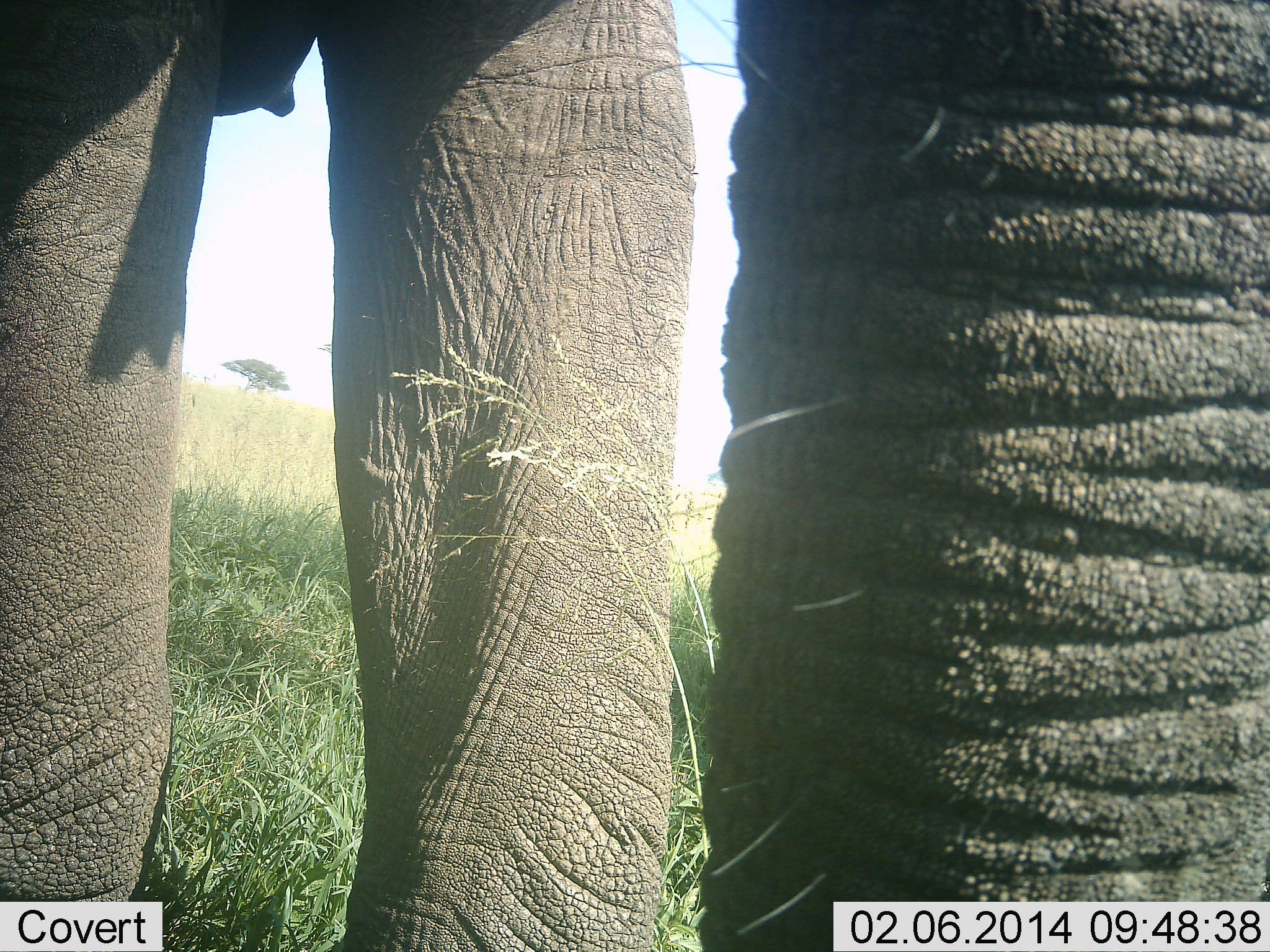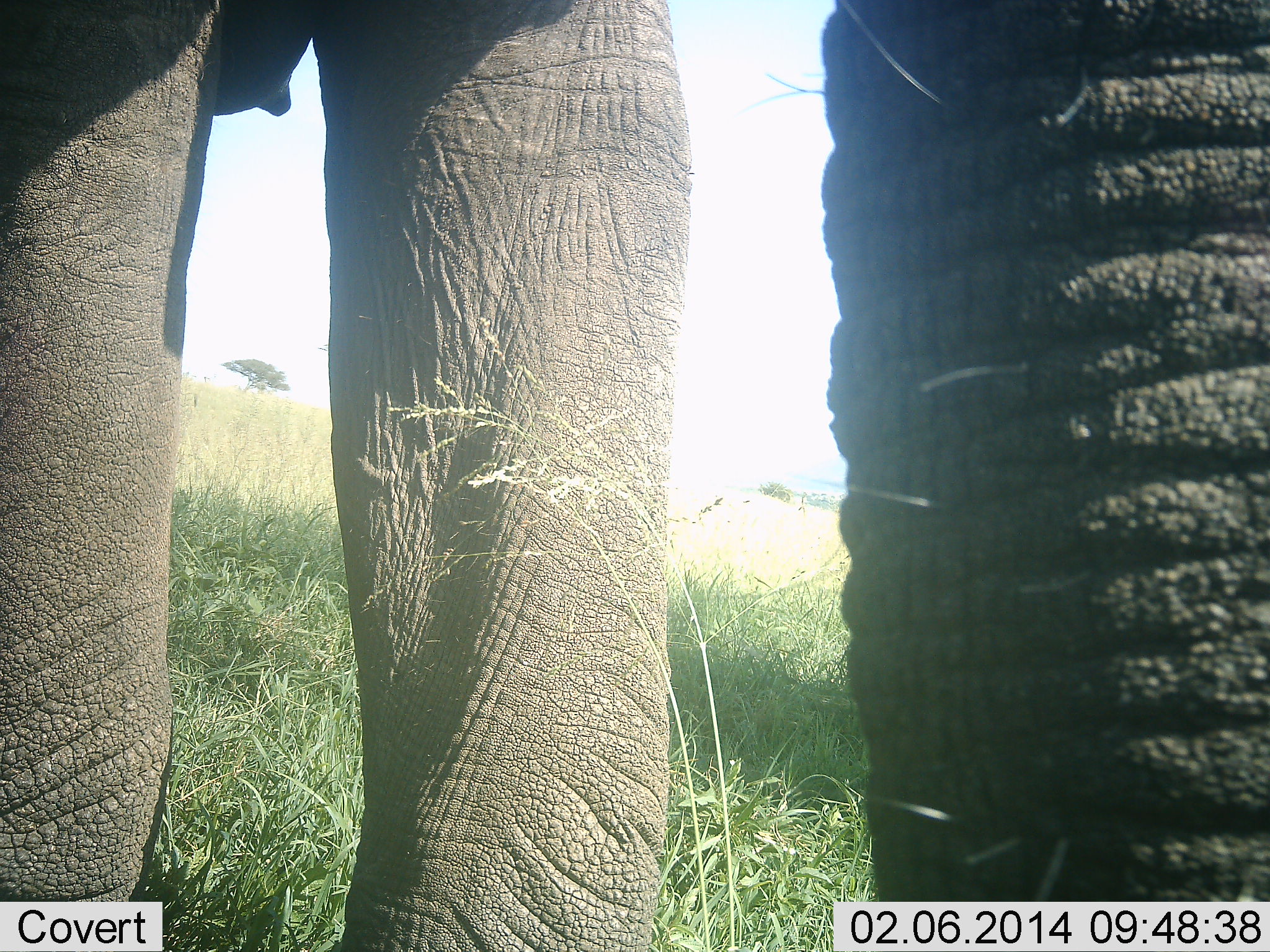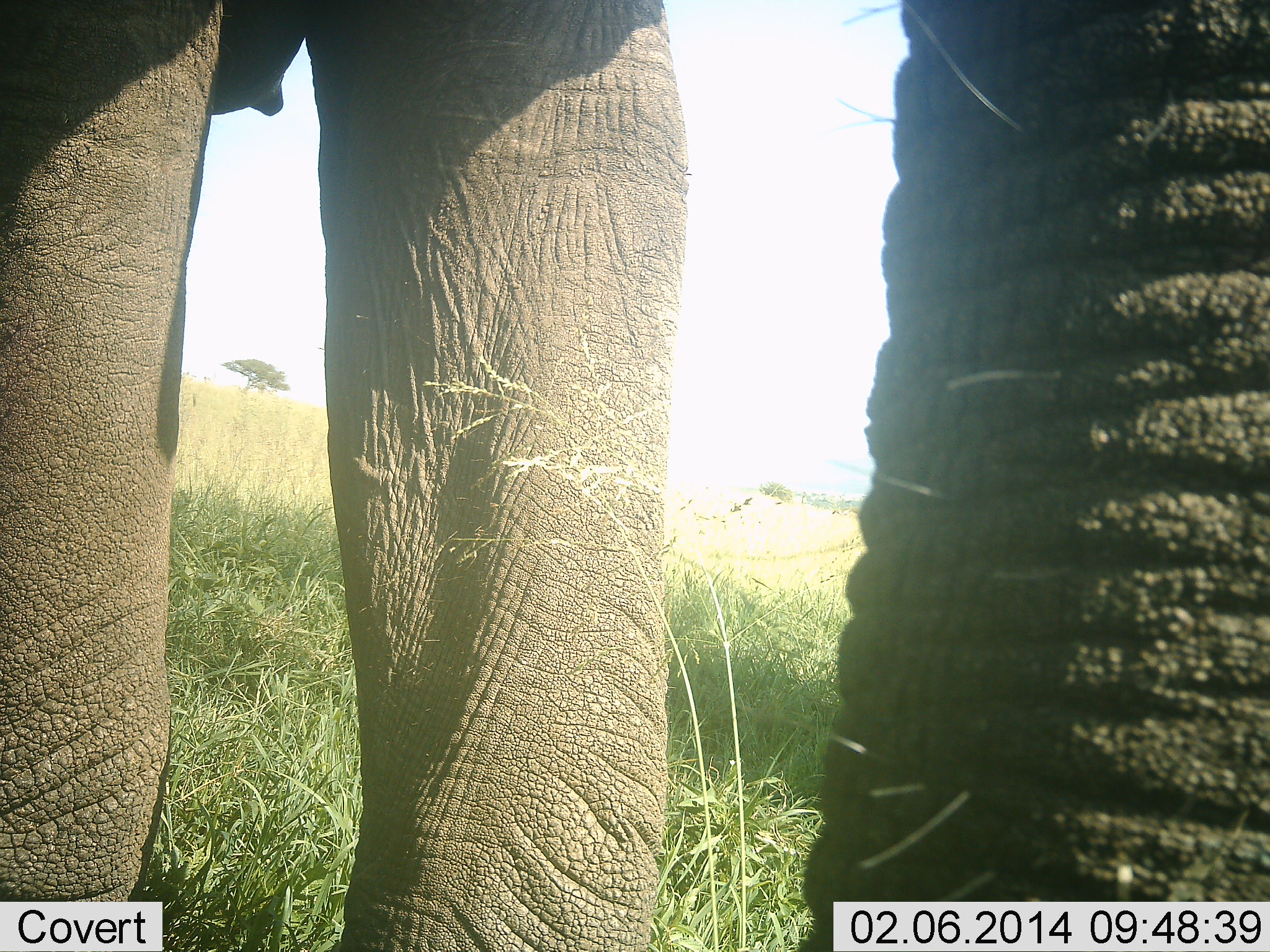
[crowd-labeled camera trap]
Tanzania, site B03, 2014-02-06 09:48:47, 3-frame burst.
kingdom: Animalia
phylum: Chordata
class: Mammalia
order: Proboscidea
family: Elephantidae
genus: Loxodonta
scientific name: Loxodonta africana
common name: african bush elephant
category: elephant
Elephant (african bush elephant) (Loxodonta africana), count 1. Behavior (volunteer vote fractions): standing 80%, resting 10%, moving 10%, interacting 0%. Young present (vote fraction): 0%. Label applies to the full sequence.